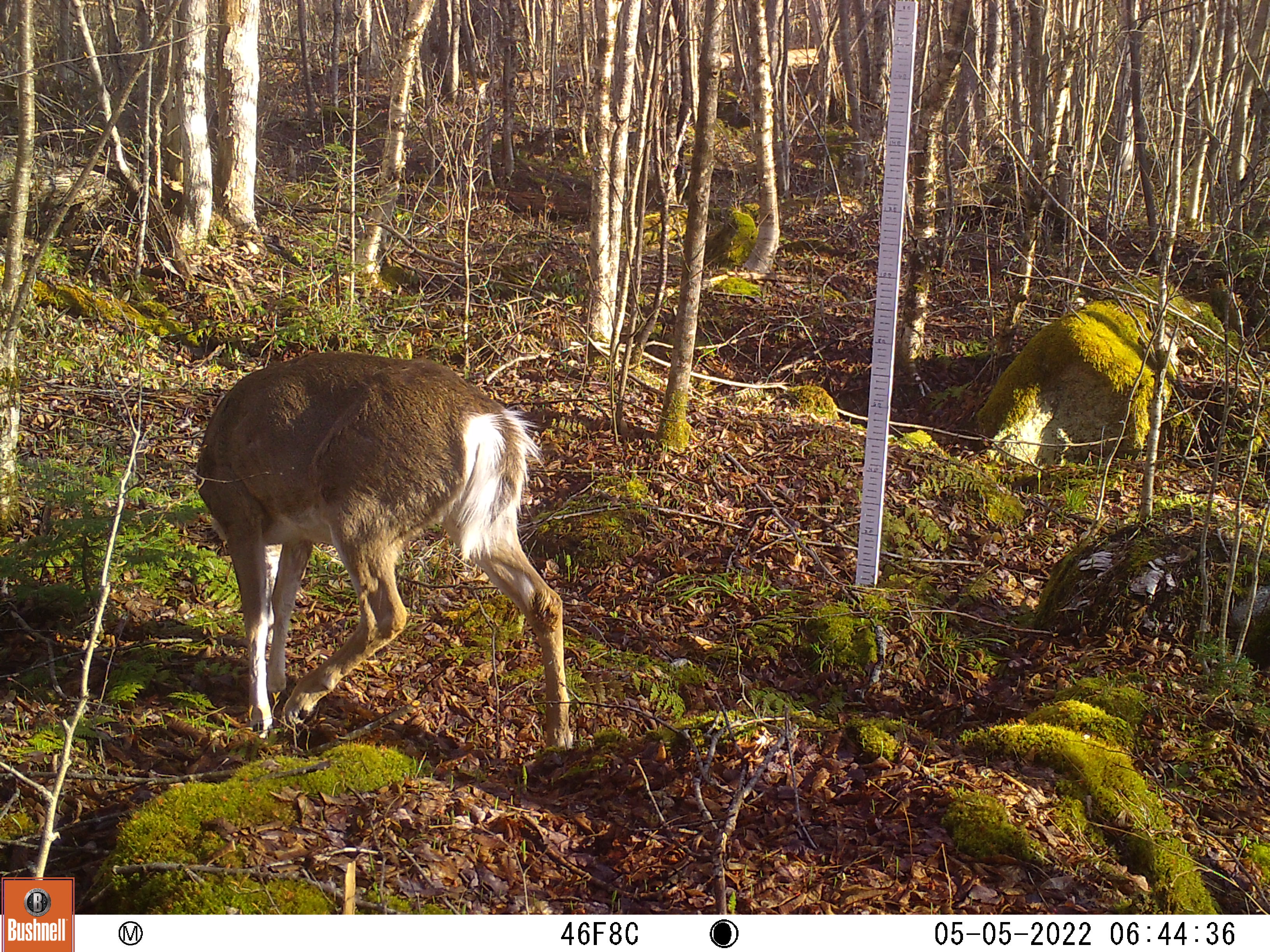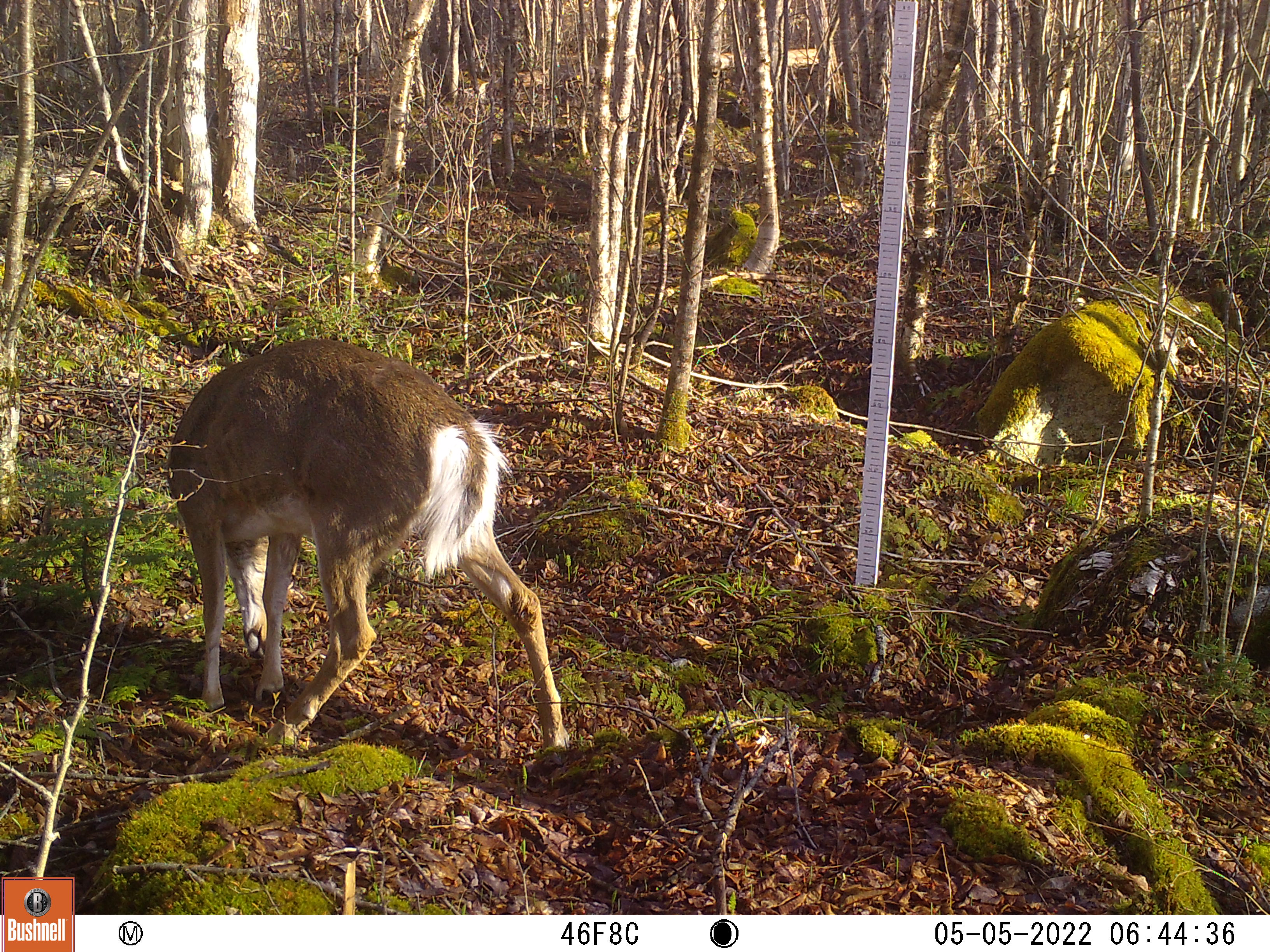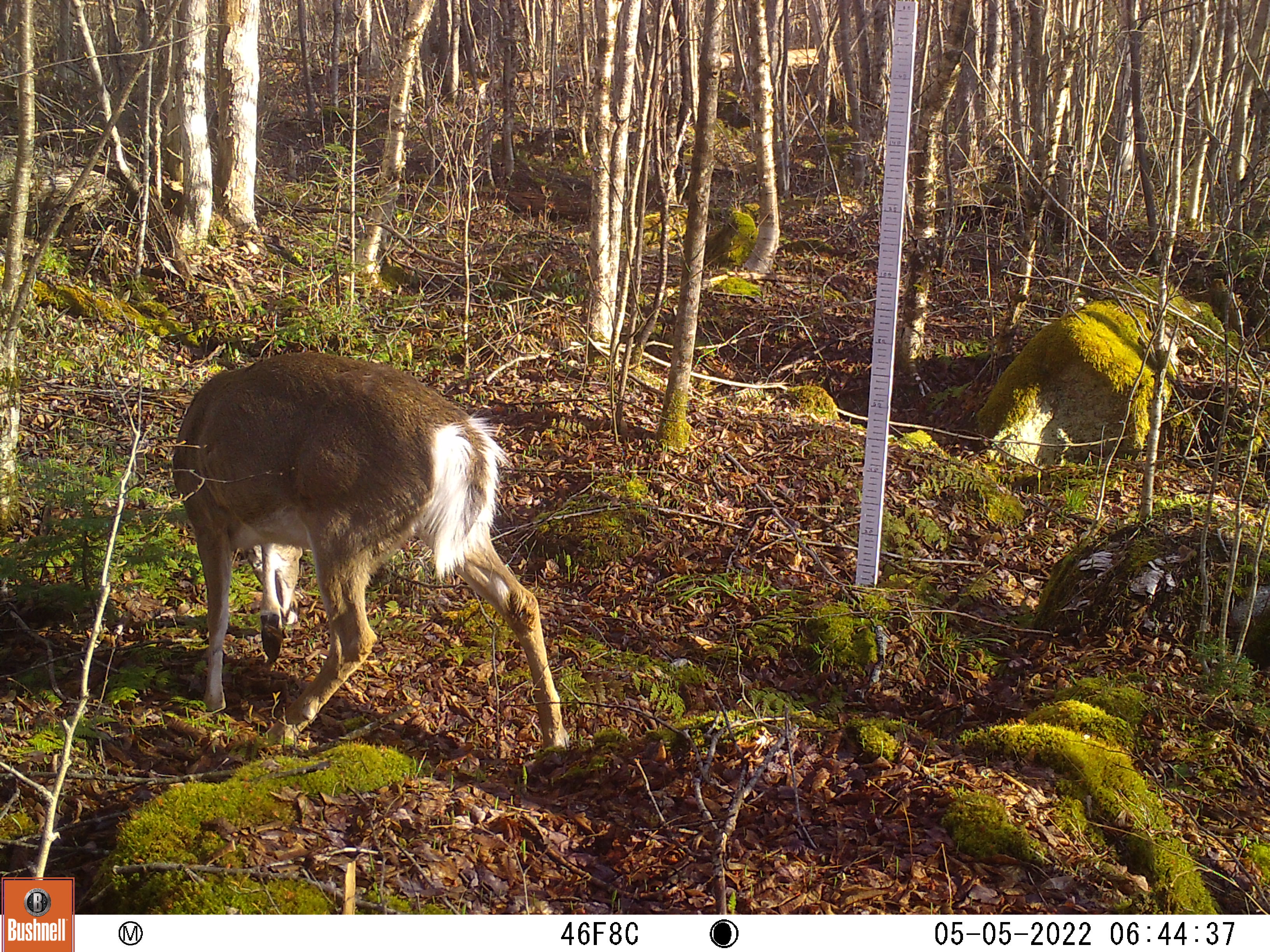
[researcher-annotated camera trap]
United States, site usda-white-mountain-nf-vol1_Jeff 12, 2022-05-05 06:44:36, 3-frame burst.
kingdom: Animalia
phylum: Chordata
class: Mammalia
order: Artiodactyla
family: Cervidae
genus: Odocoileus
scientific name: Odocoileus virginianus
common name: white-tailed deer